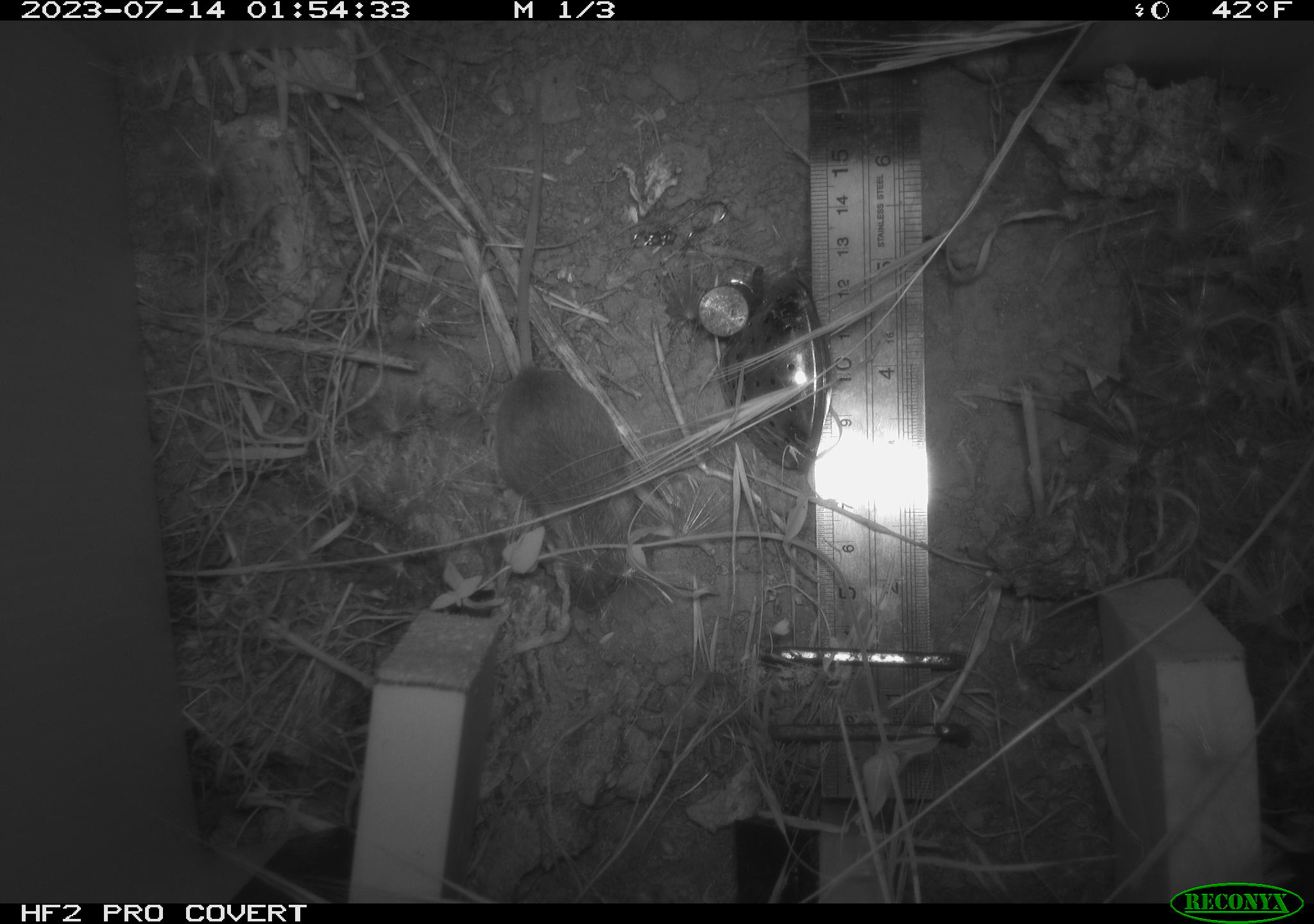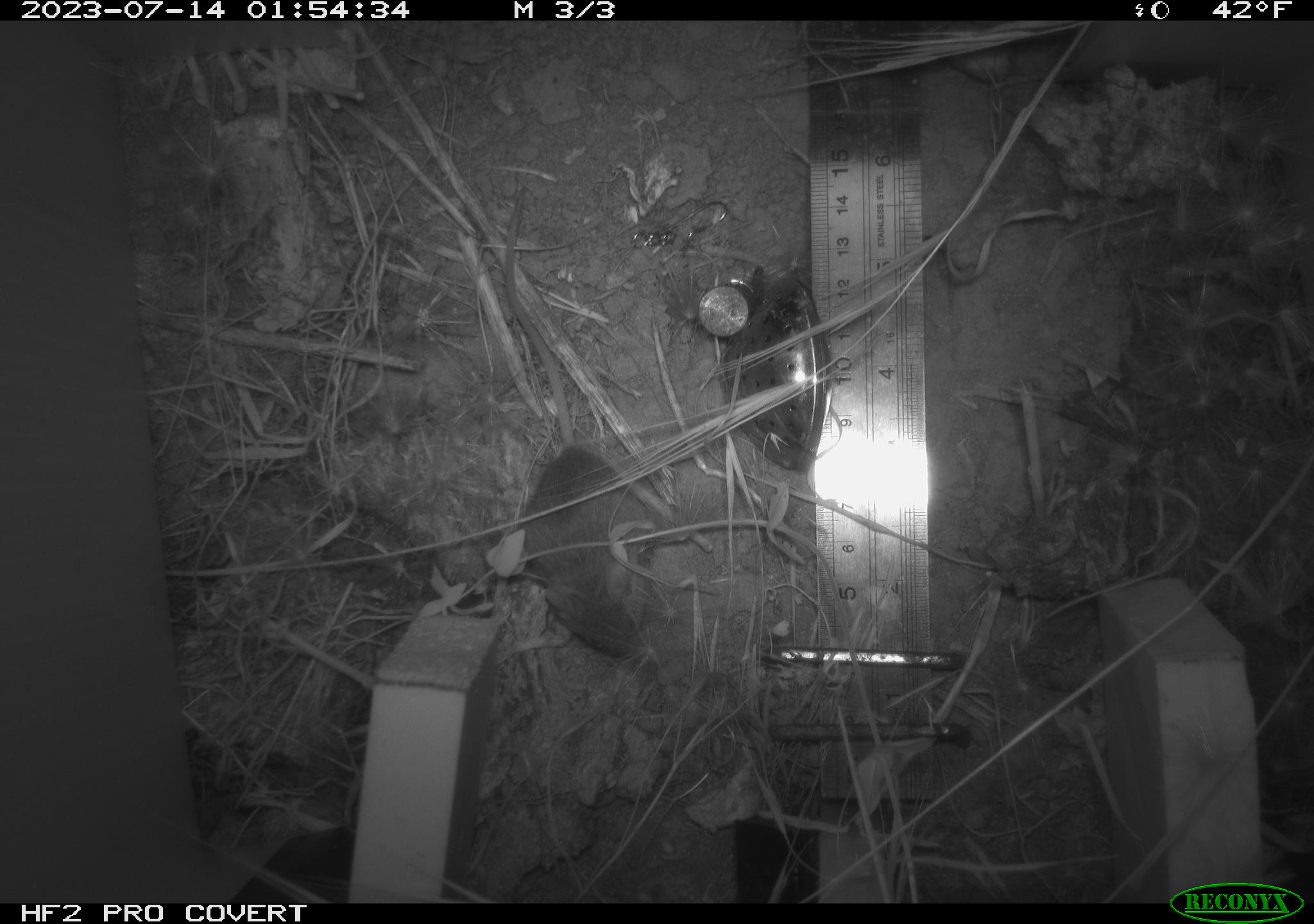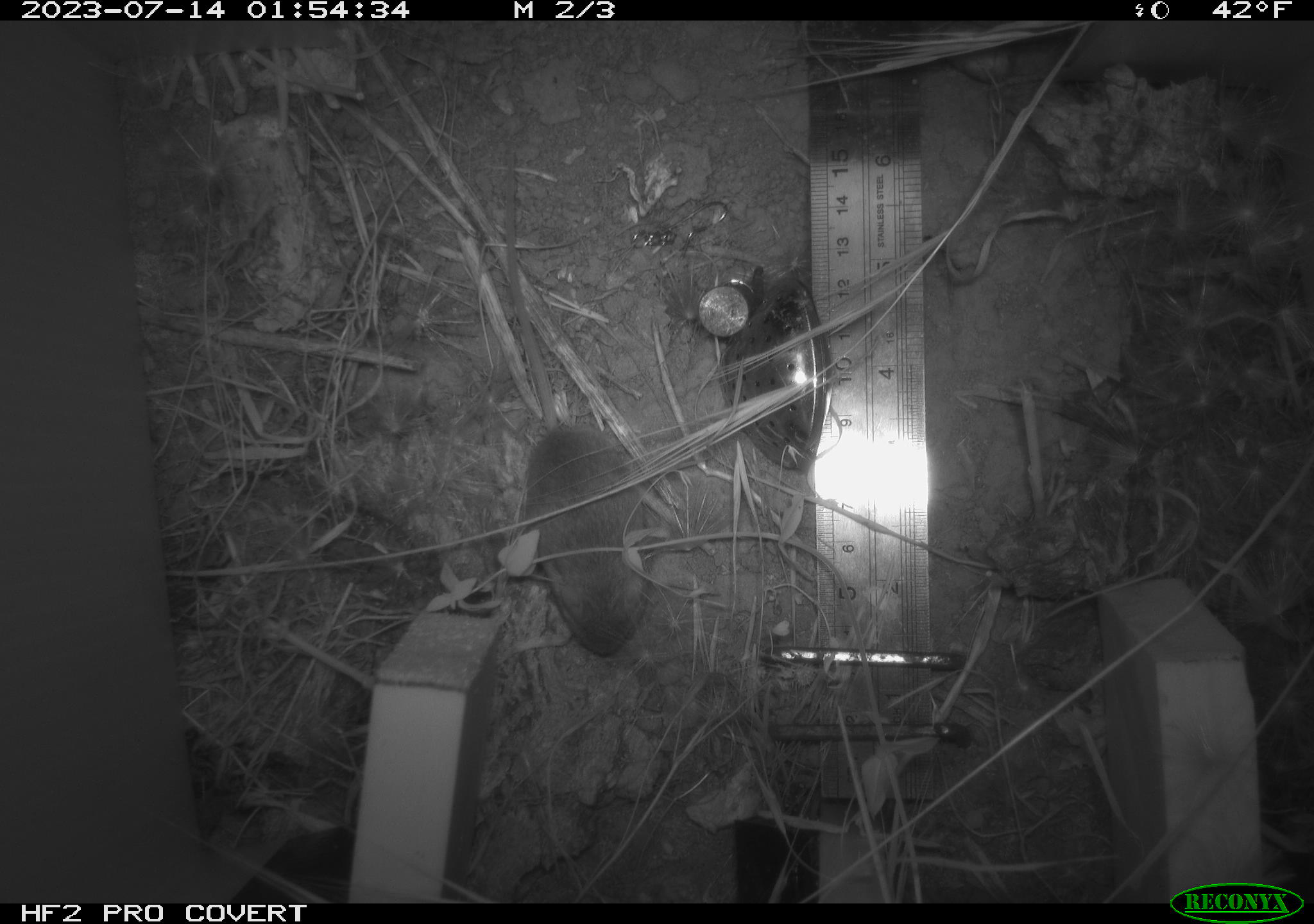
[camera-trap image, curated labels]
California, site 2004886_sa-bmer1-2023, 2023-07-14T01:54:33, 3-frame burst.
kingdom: Animalia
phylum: Chordata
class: Mammalia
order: Rodentia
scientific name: Rodentia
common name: mouse species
Mouse species (Rodentia).